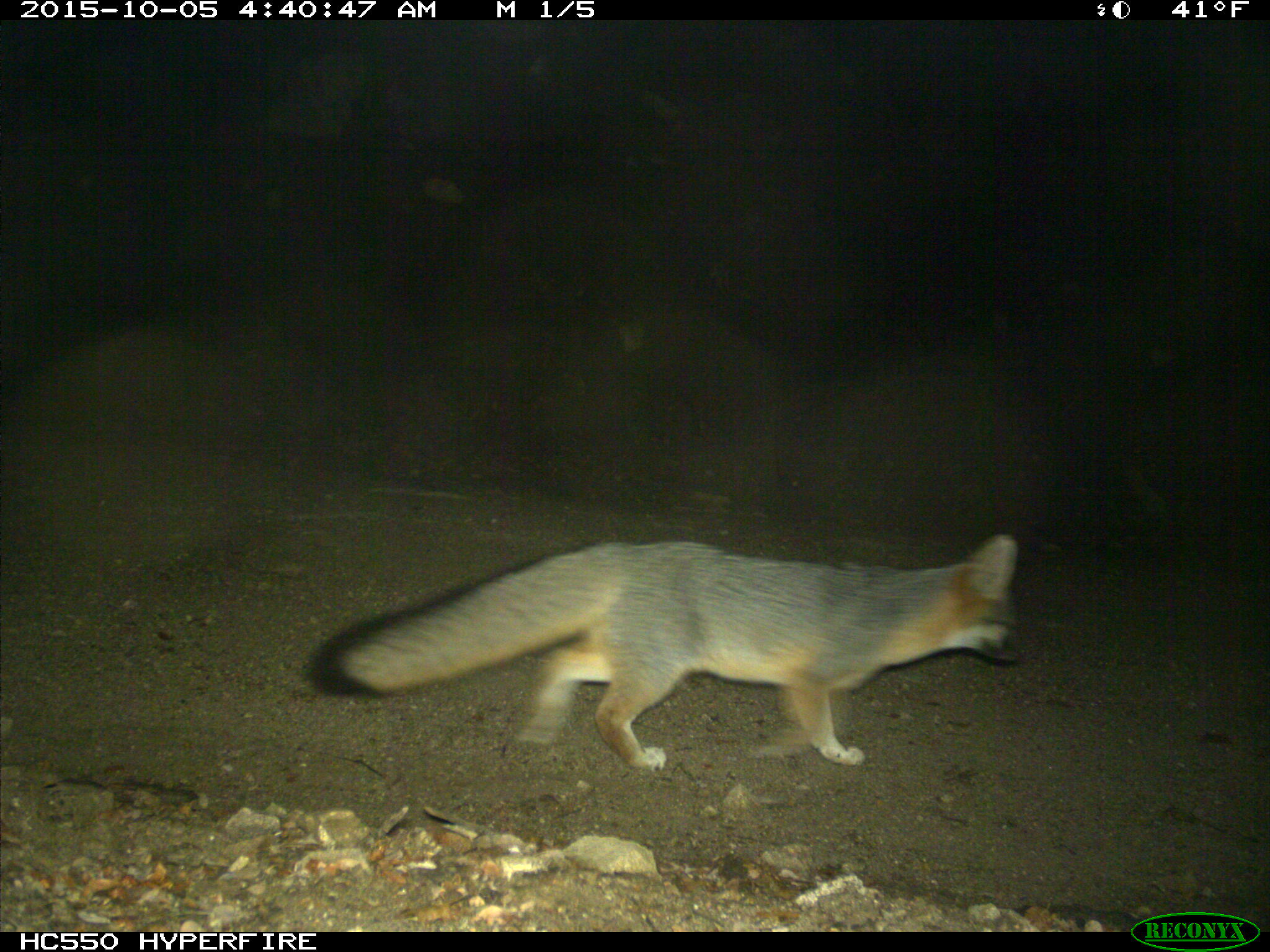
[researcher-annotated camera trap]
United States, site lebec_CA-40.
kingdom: Animalia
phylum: Chordata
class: Mammalia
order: Carnivora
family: Canidae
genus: Urocyon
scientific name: Urocyon cinereoargenteus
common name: gray fox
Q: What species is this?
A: Urocyon cinereoargenteus (gray fox).